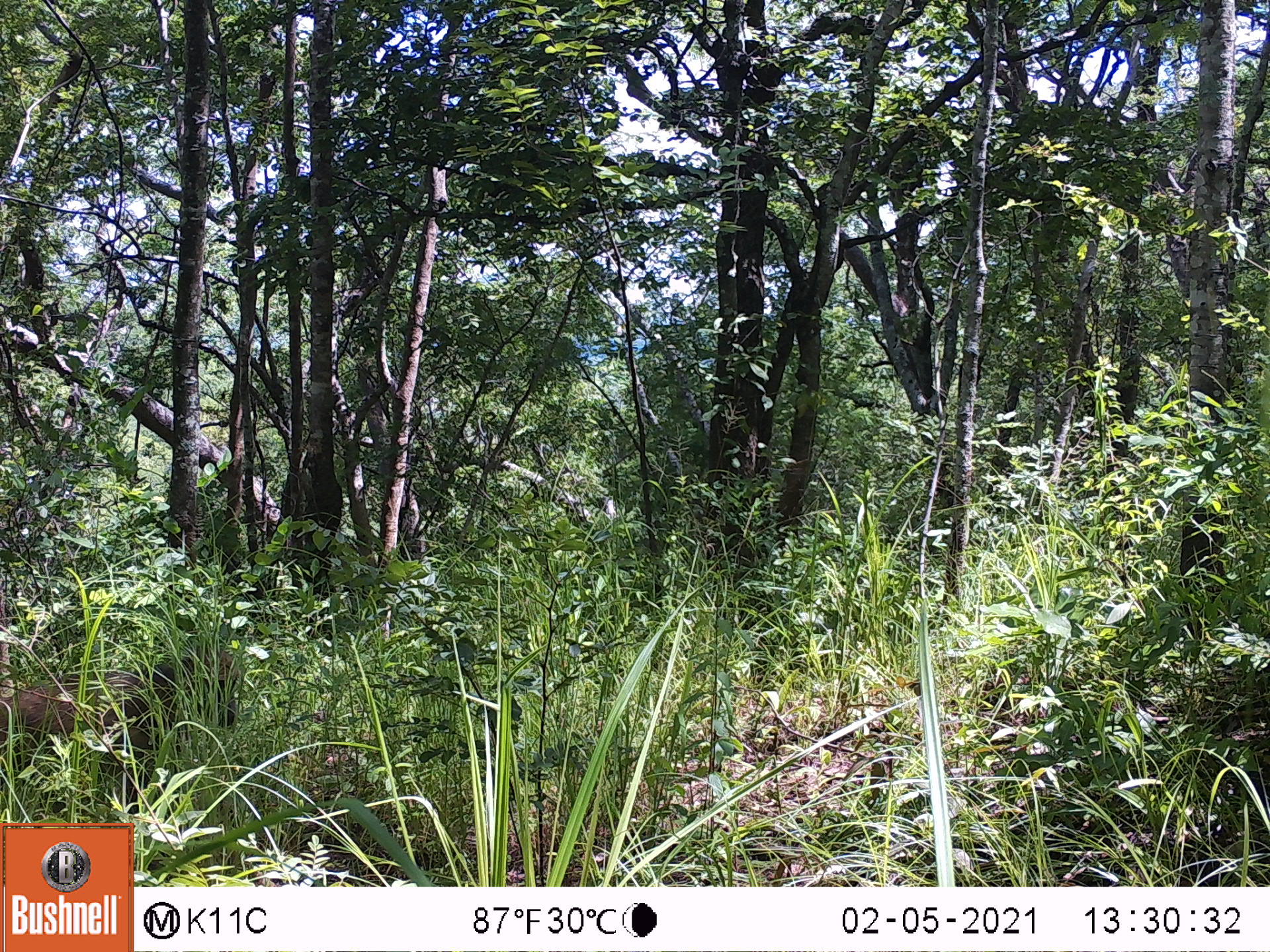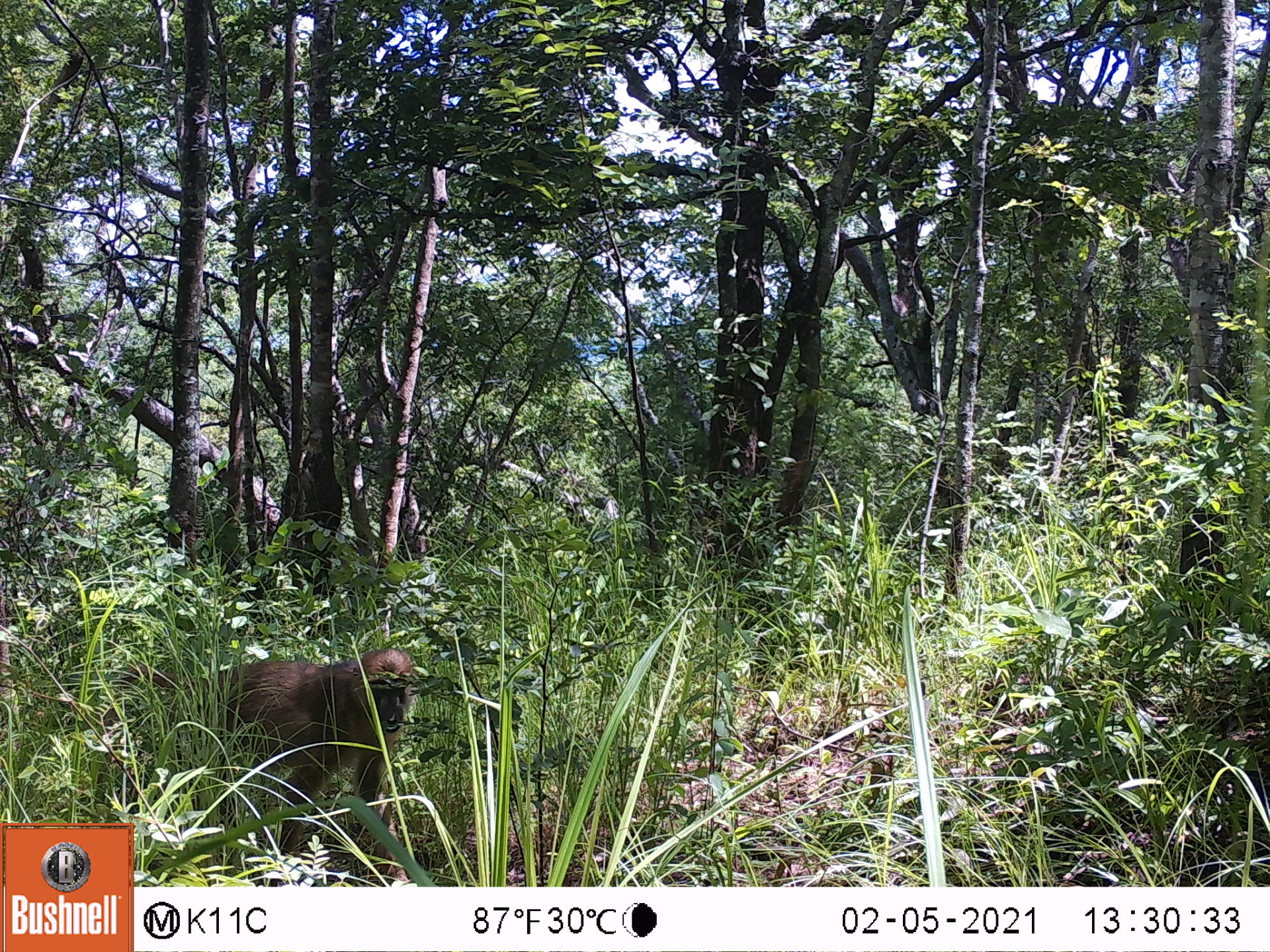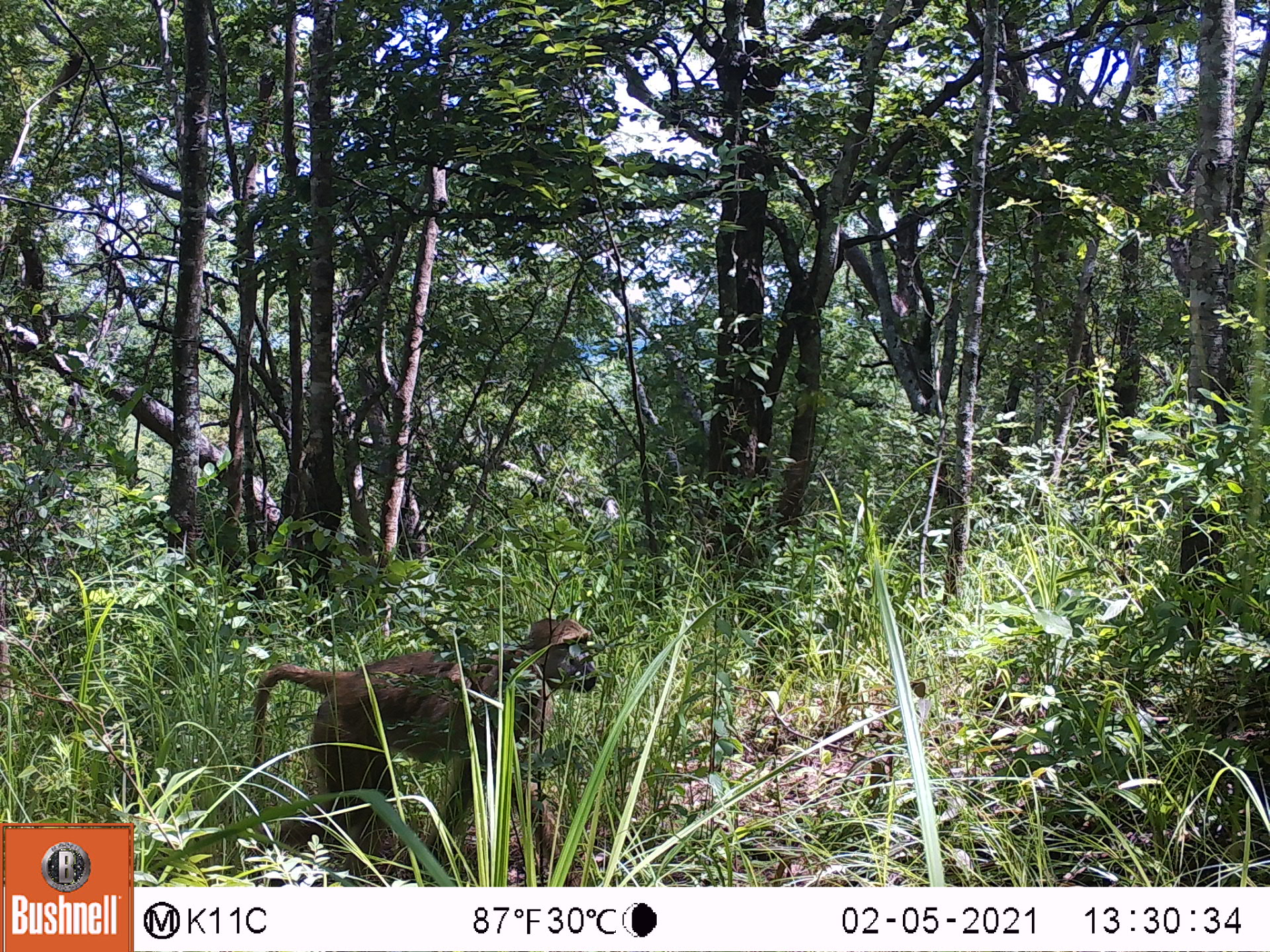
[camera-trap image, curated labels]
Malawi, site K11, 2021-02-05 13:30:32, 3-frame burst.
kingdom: Animalia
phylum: Chordata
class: Mammalia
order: Primates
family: Cercopithecidae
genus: Papio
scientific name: Papio cynocephalus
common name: yellow baboon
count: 1